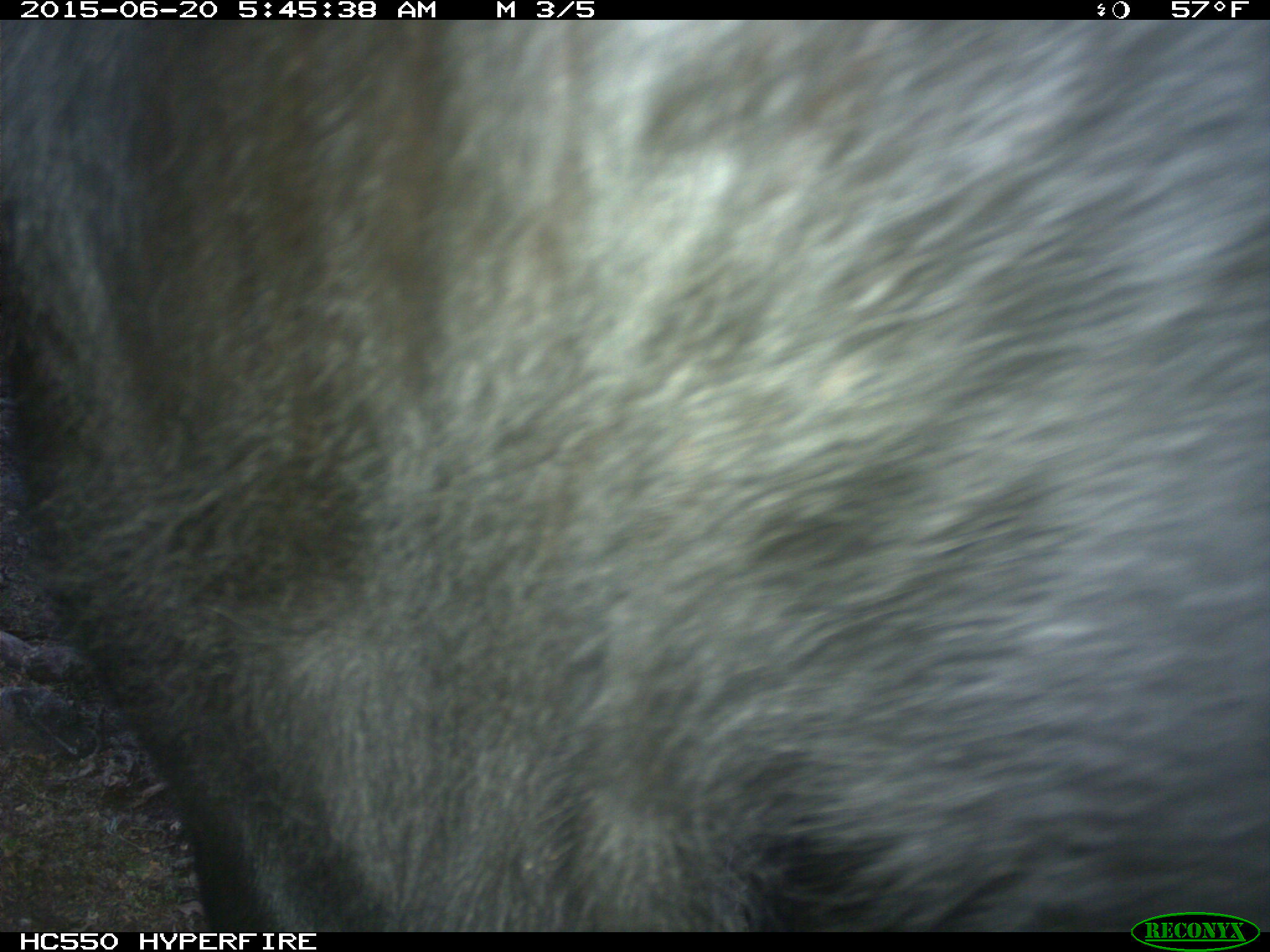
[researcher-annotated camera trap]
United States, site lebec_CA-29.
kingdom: Animalia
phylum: Chordata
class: Mammalia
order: Artiodactyla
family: Bovidae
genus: Bos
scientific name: Bos taurus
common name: domestic cow